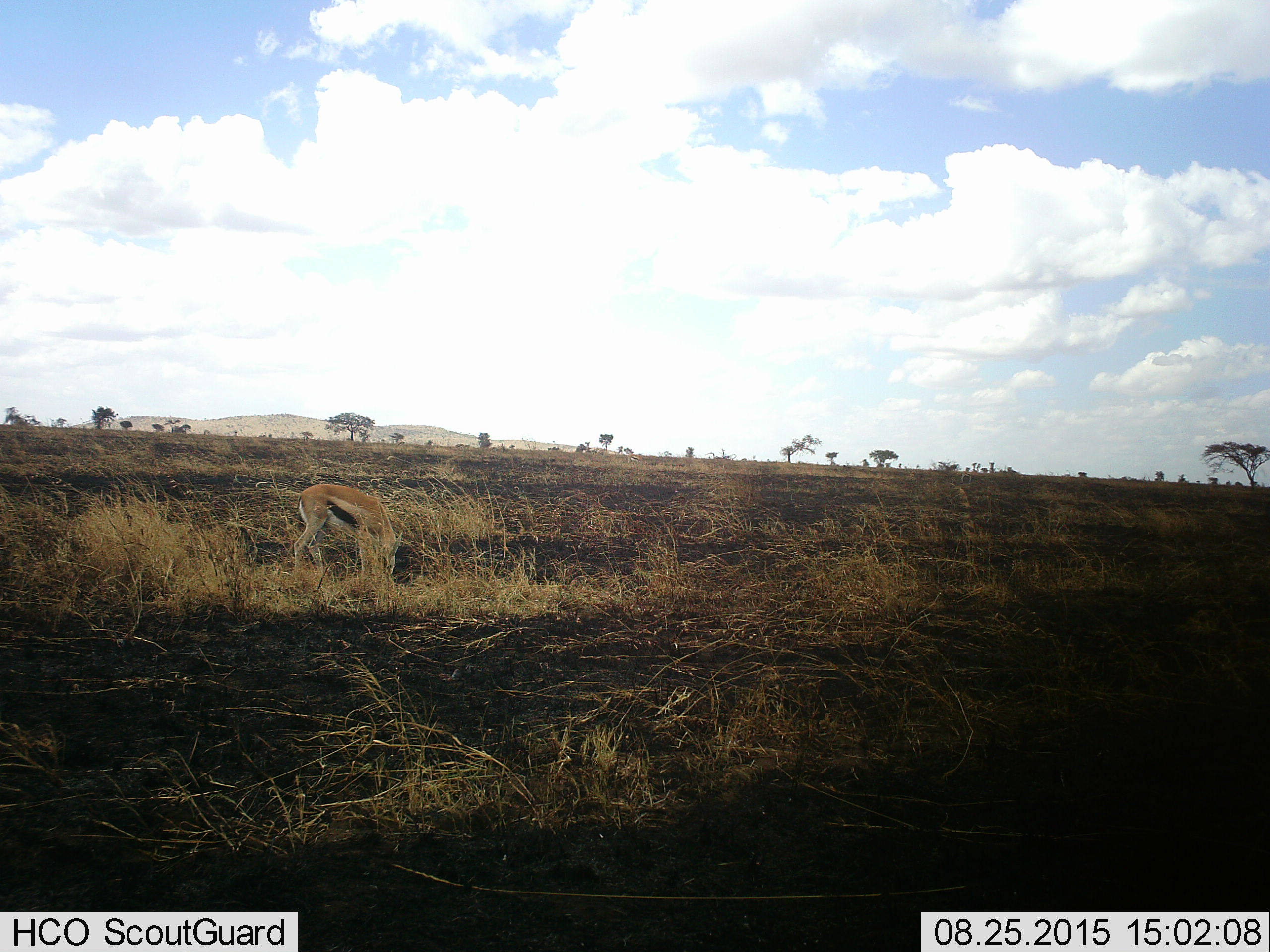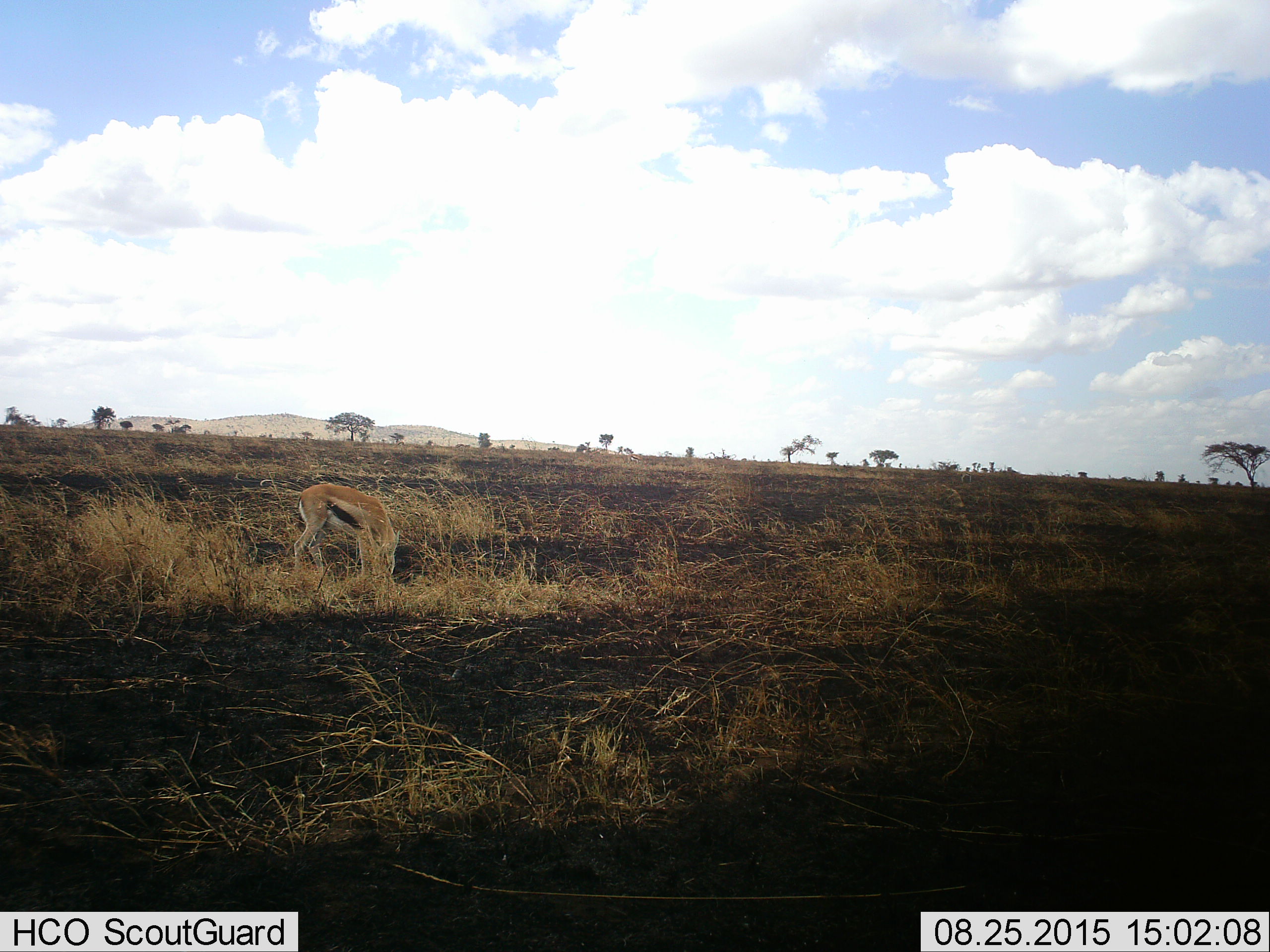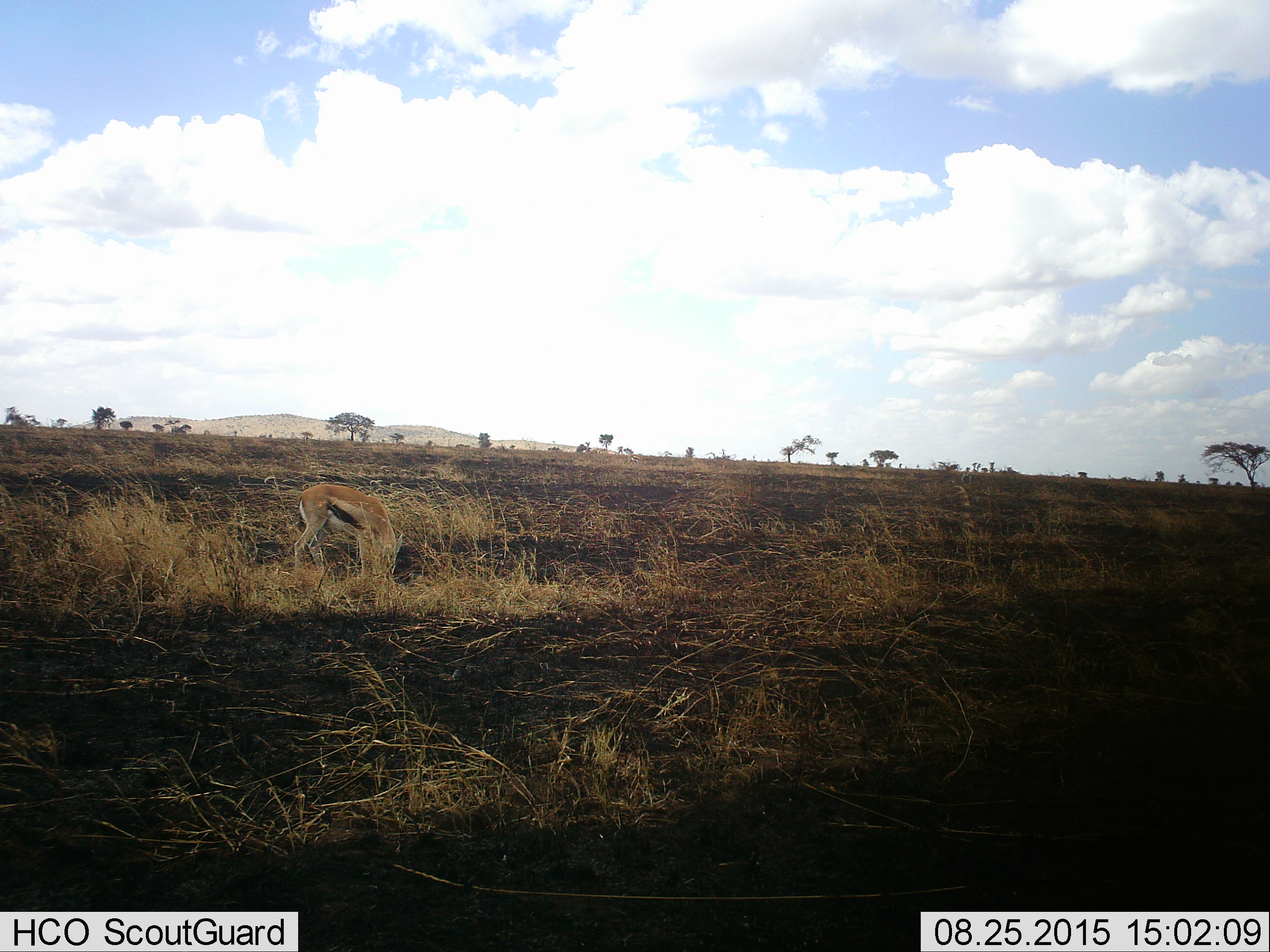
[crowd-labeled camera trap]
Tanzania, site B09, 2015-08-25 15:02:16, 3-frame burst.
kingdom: Animalia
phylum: Chordata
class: Mammalia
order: Artiodactyla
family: Bovidae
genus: Eudorcas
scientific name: Eudorcas thomsonii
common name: thomson's gazelle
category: gazellethomsons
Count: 1.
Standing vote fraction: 13%.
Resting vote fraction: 0%.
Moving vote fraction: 0%.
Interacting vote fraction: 0%.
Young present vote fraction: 0%.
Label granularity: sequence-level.